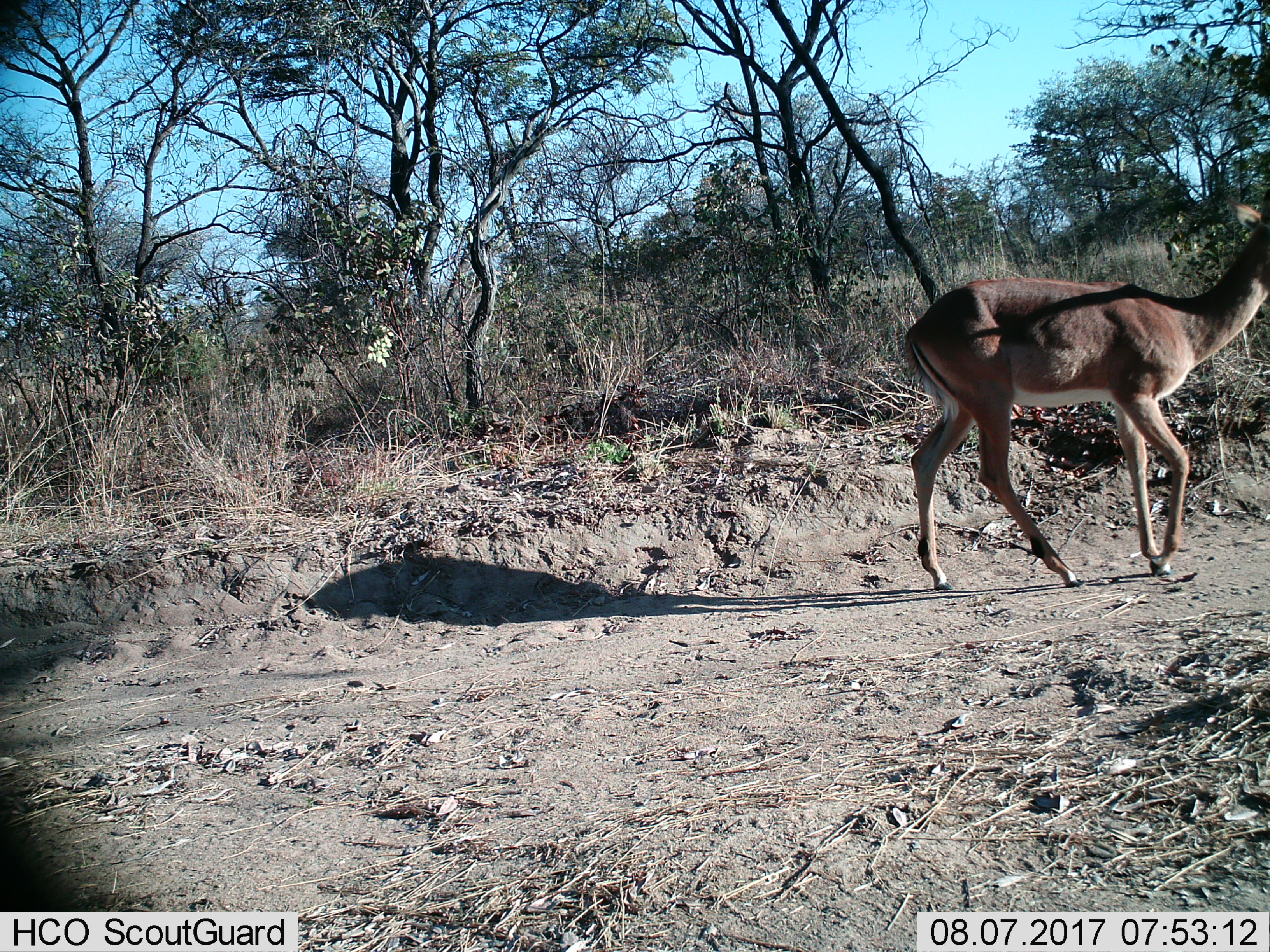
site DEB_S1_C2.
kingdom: Animalia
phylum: Chordata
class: Mammalia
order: Artiodactyla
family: Bovidae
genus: Aepyceros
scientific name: Aepyceros melampus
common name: impala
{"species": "impala (Aepyceros melampus)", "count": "1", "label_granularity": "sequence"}